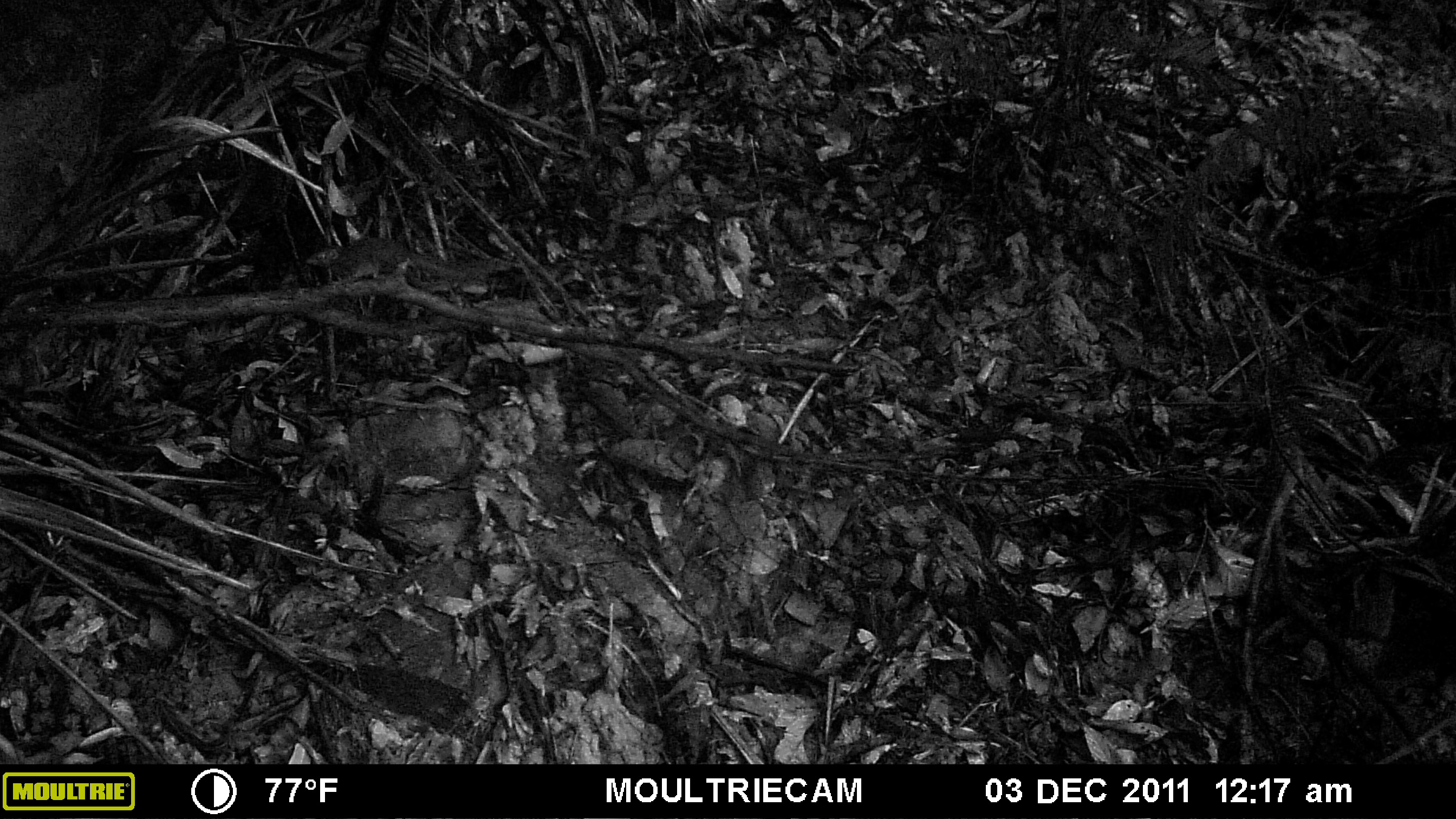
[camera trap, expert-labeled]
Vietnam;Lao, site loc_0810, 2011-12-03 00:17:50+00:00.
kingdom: Animalia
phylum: Chordata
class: Mammalia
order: Scandentia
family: Tupaiidae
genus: Tupaia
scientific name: Tupaia belangeri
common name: northern treeshrew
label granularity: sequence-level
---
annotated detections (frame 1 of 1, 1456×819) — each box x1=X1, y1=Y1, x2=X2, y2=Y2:
northern treeshrew: x1=304, y1=236, x2=511, y2=282